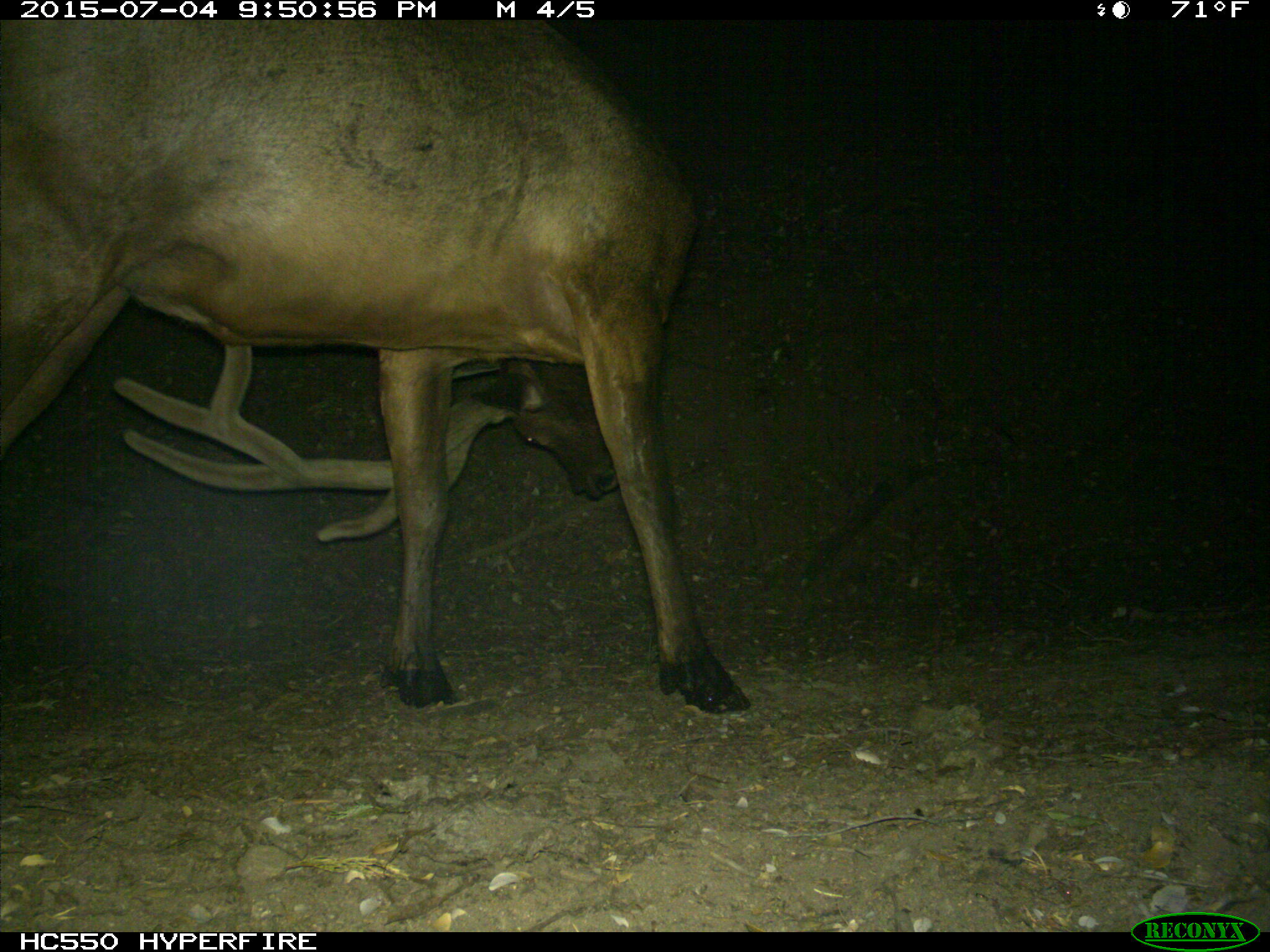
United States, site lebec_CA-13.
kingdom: Animalia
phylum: Chordata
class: Mammalia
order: Artiodactyla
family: Cervidae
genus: Cervus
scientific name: Cervus canadensis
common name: elk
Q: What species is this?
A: Cervus canadensis (elk).